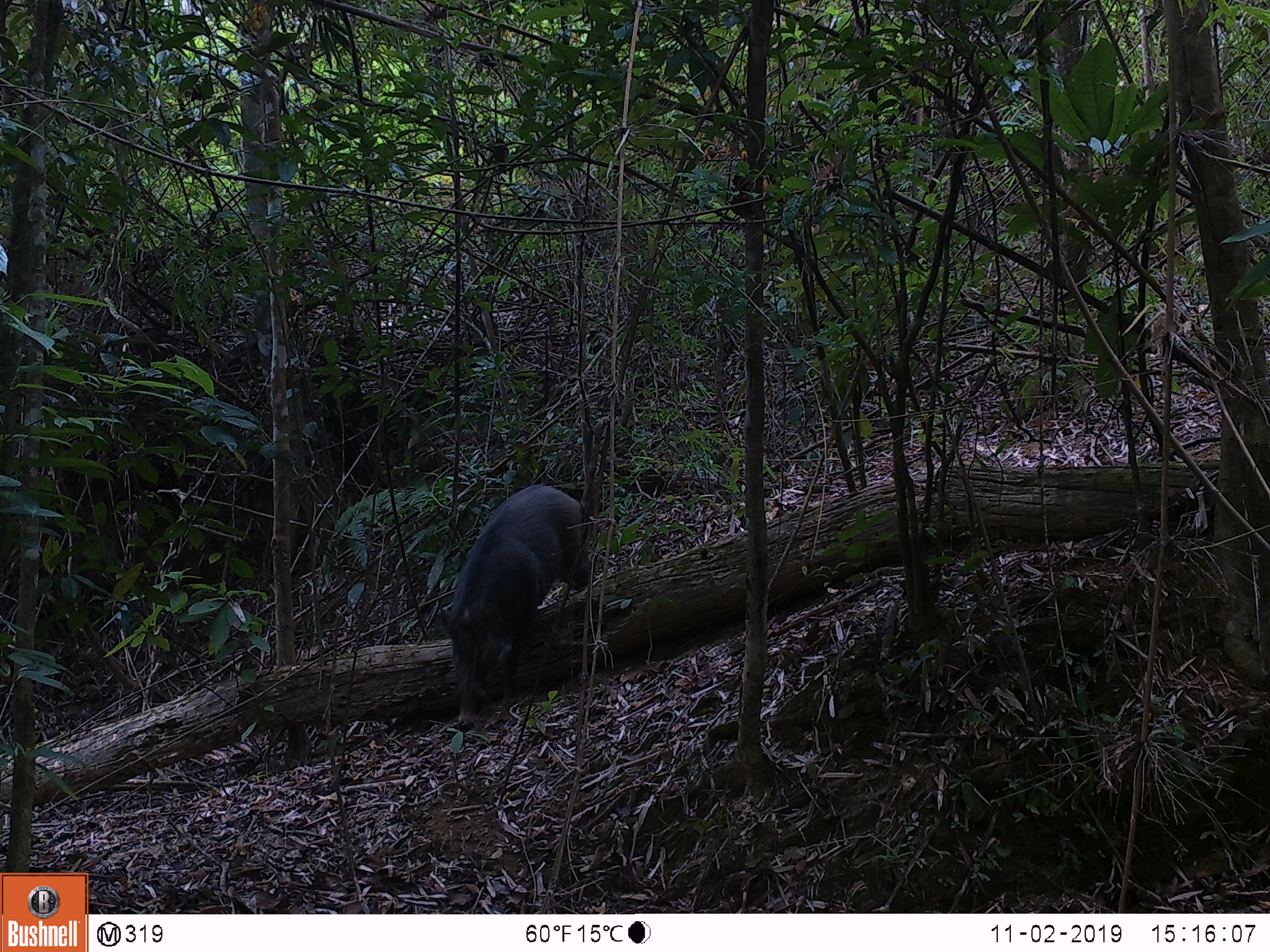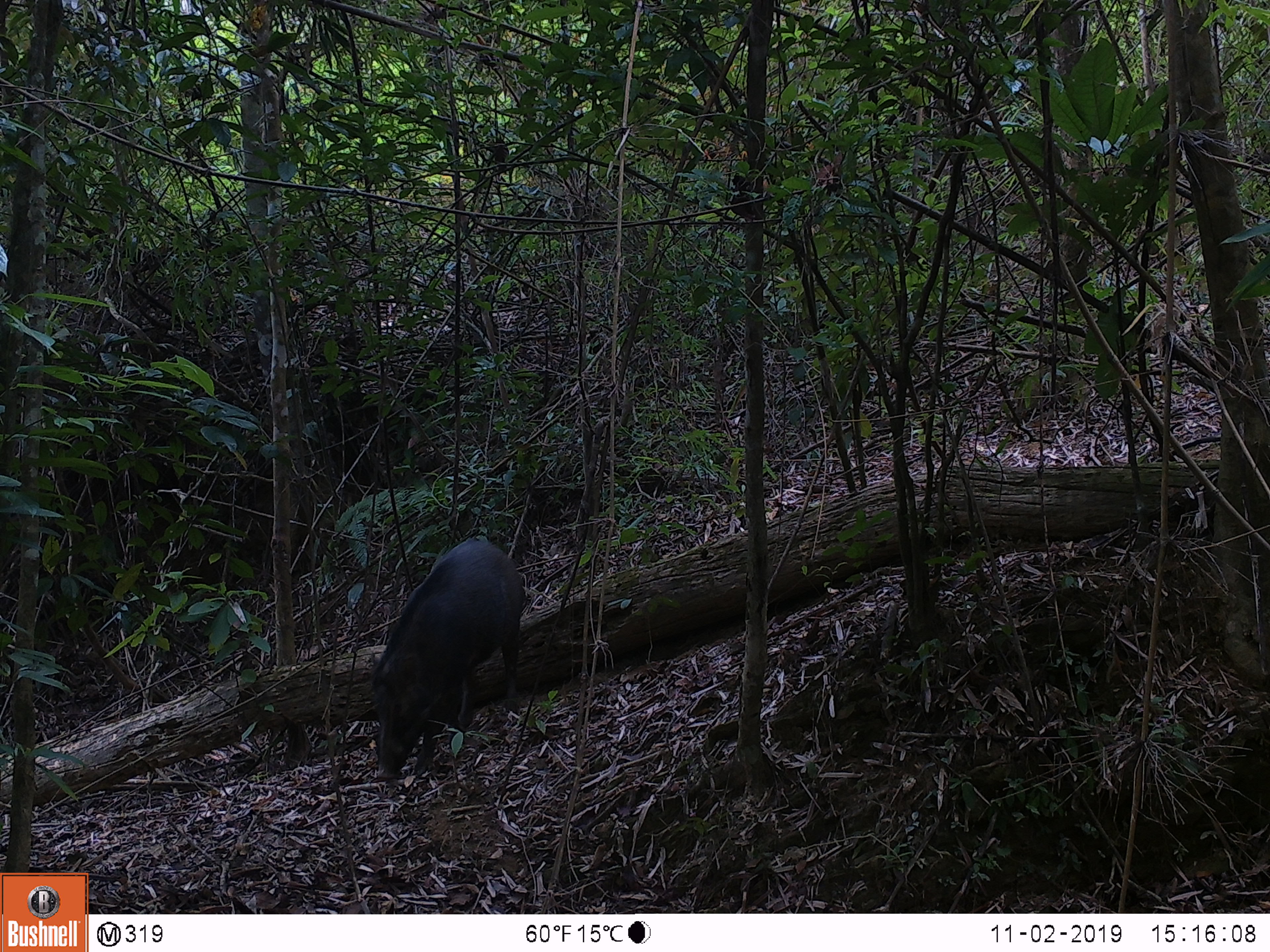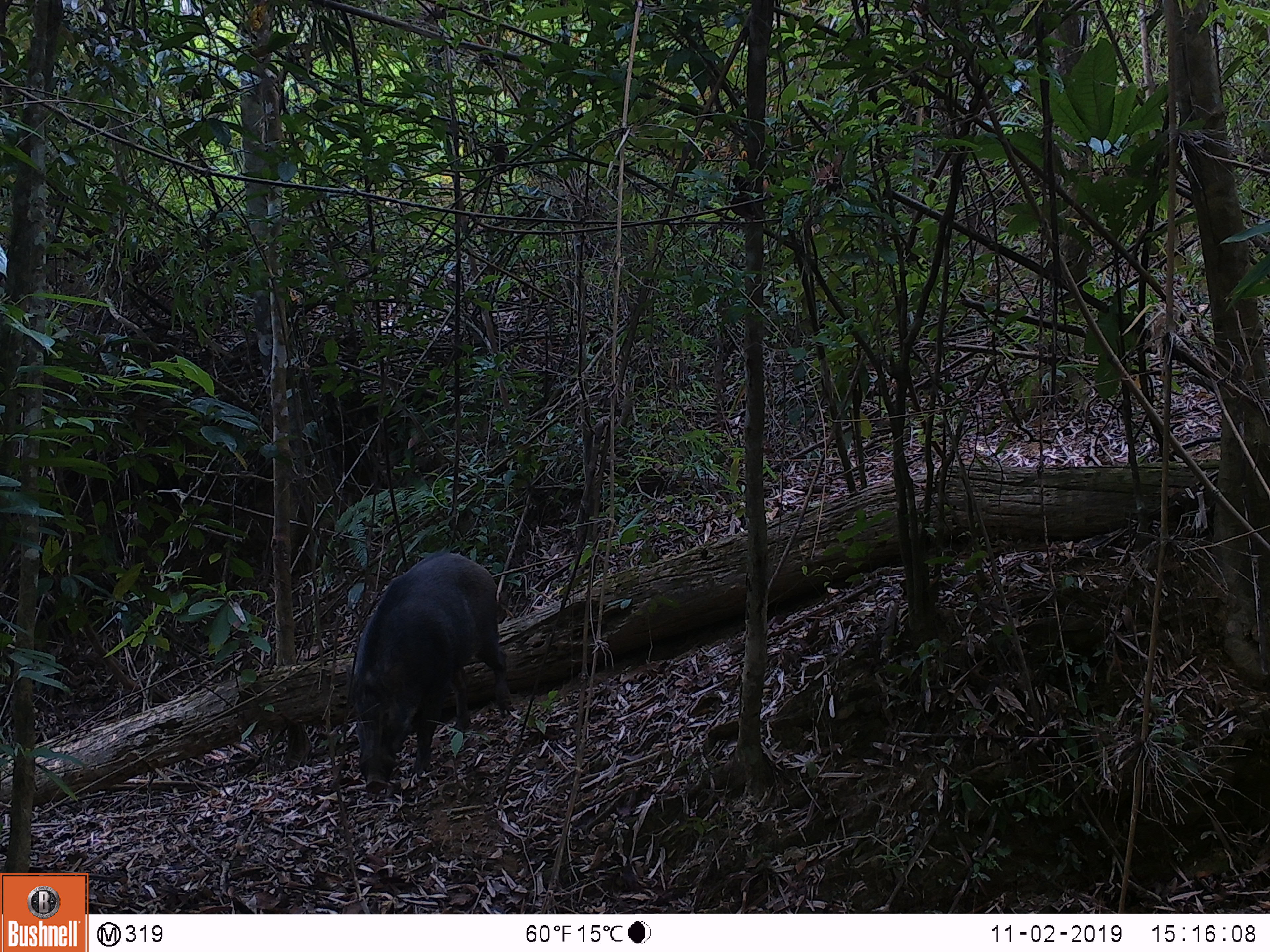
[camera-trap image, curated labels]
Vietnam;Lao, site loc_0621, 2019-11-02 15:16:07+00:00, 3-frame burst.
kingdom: Animalia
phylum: Chordata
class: Mammalia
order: Artiodactyla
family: Suidae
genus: Sus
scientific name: Sus scrofa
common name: eurasian wild pig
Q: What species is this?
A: Eurasian wild pig (Sus scrofa).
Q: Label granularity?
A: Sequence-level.